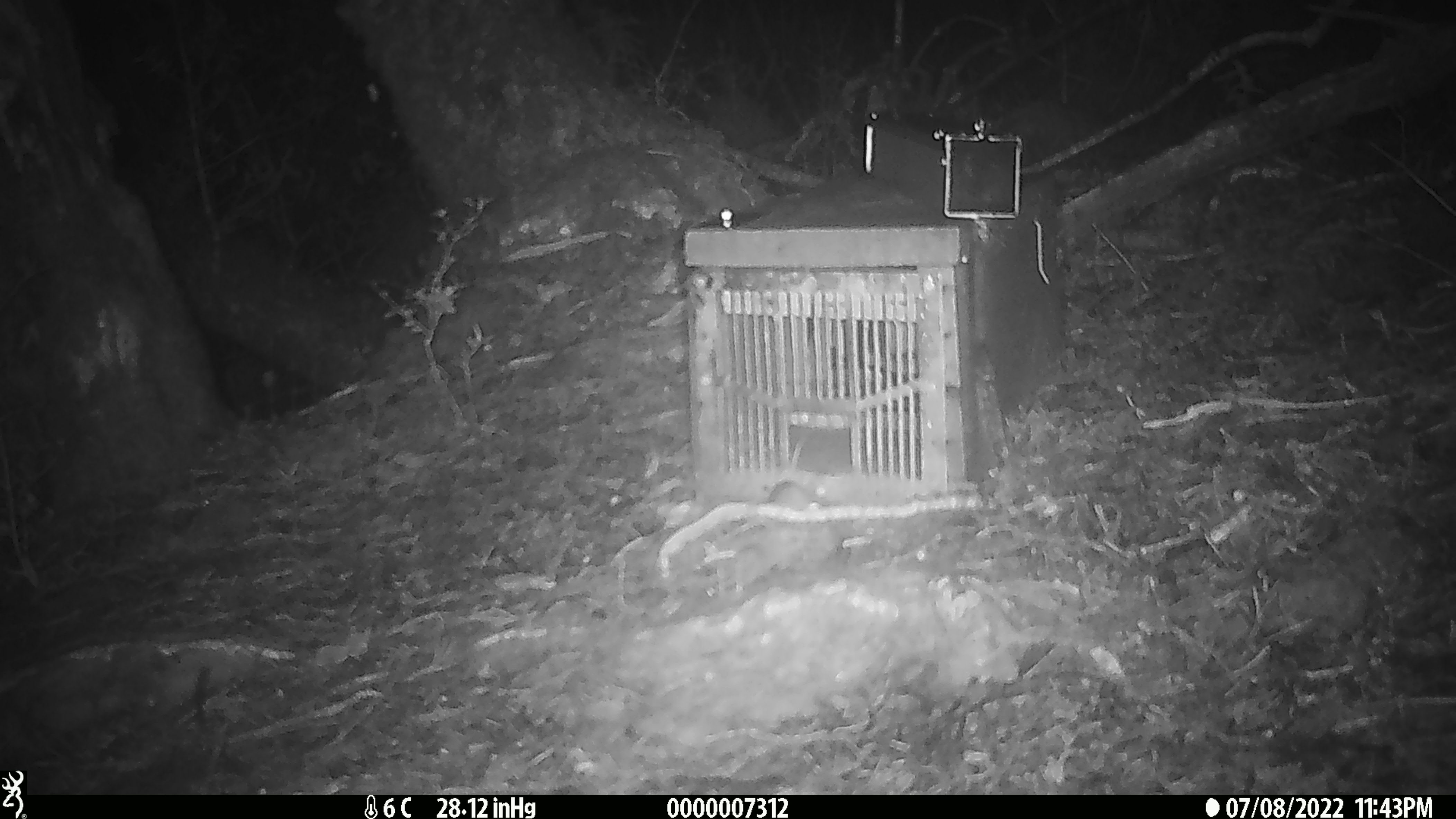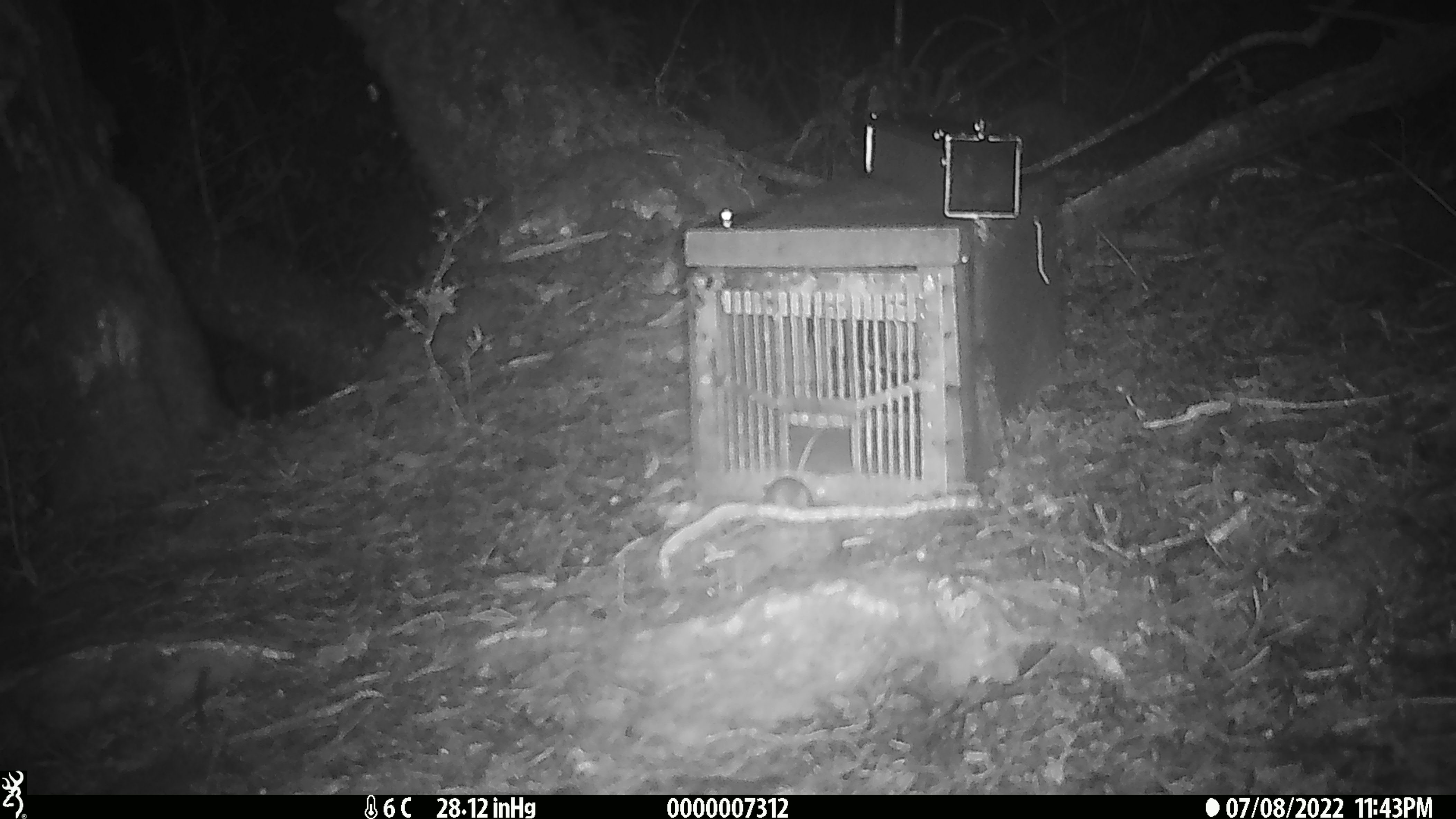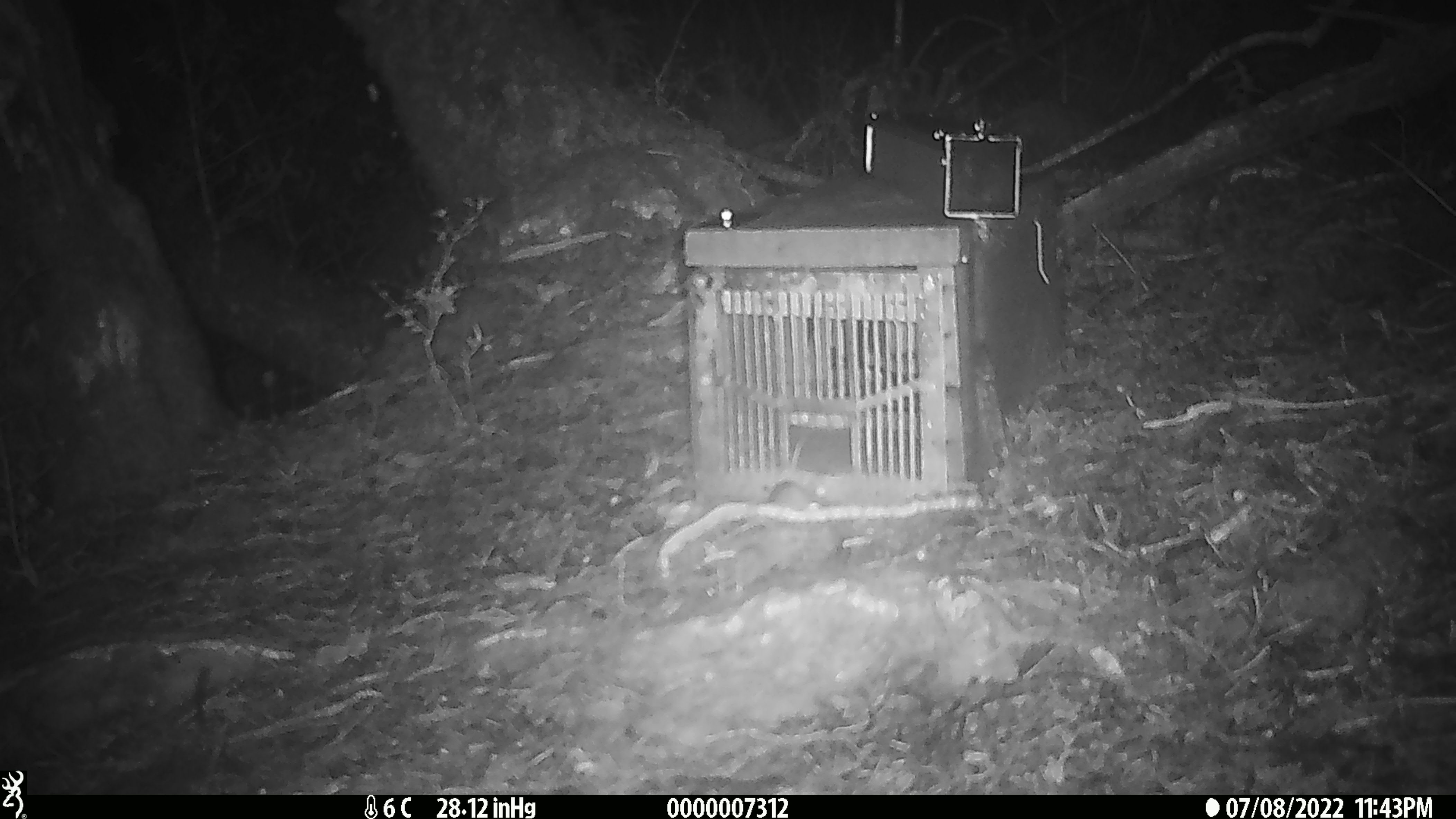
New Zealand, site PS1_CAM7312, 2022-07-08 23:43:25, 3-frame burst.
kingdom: Animalia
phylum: Chordata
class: Mammalia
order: Rodentia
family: Muridae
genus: Mus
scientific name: Mus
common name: mouse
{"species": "mouse (Mus)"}